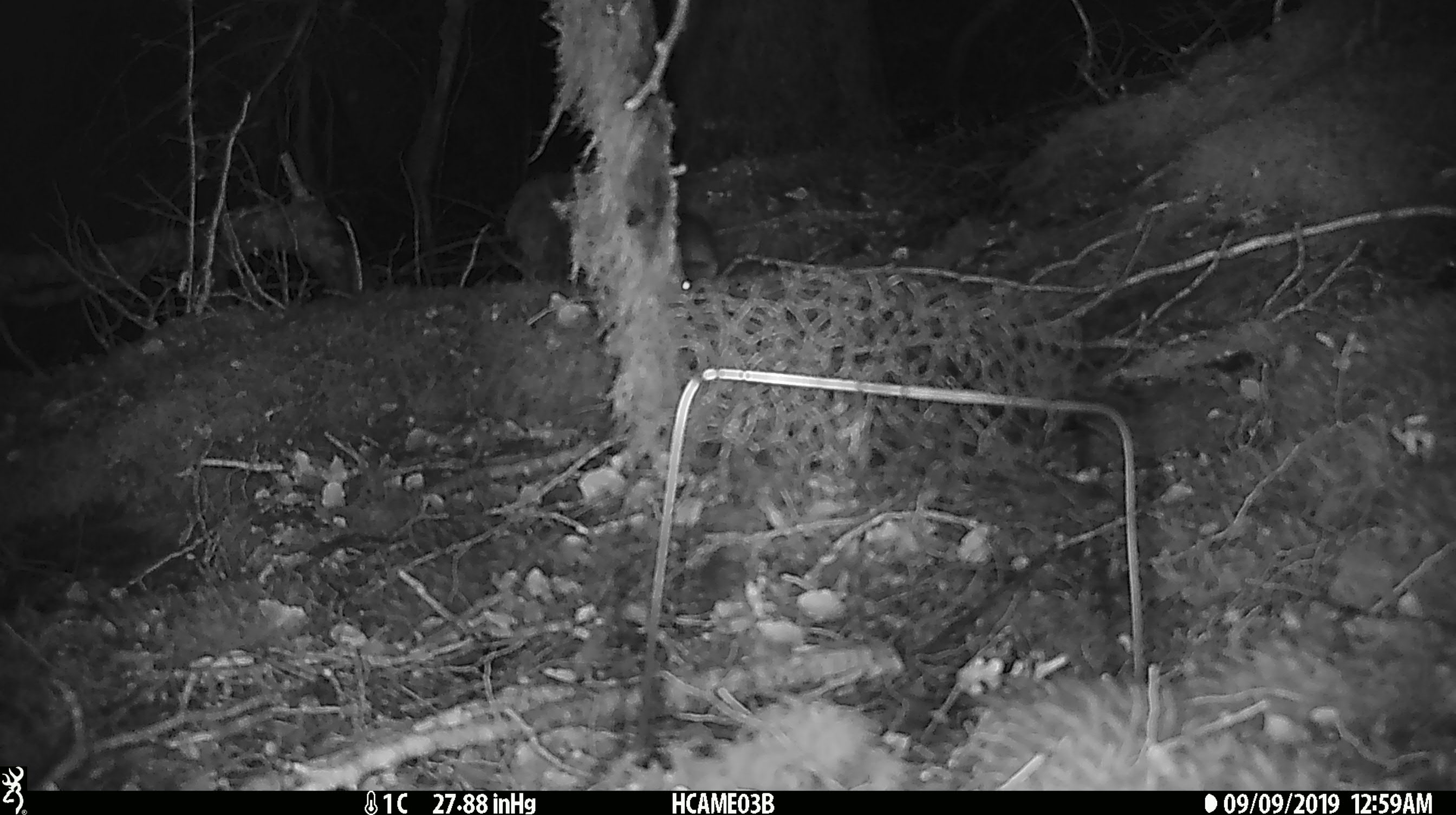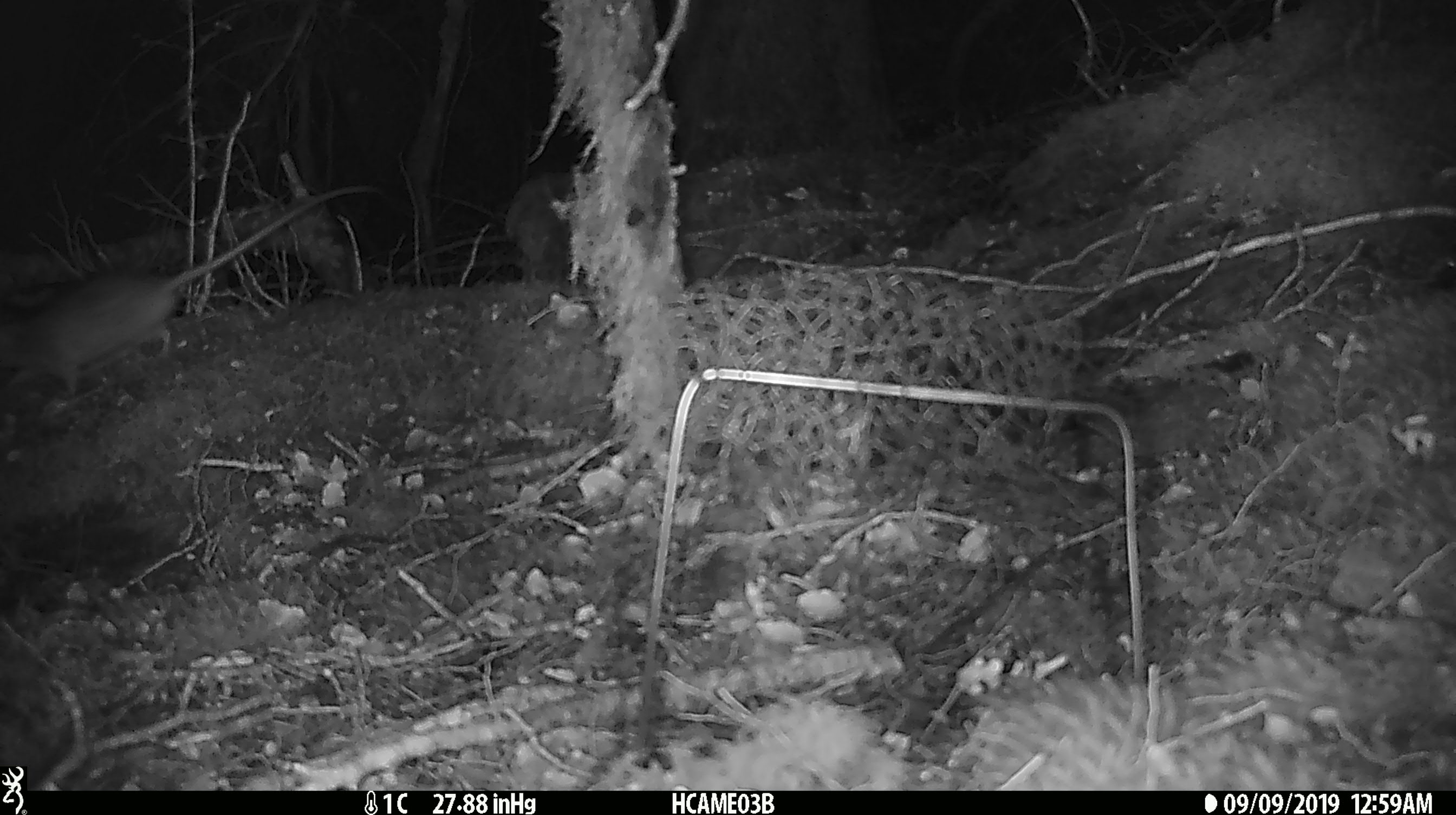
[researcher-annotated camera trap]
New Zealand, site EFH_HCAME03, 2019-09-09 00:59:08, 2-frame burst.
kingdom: Animalia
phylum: Chordata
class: Mammalia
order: Rodentia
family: Muridae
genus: Rattus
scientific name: Rattus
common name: rat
Rat (Rattus).